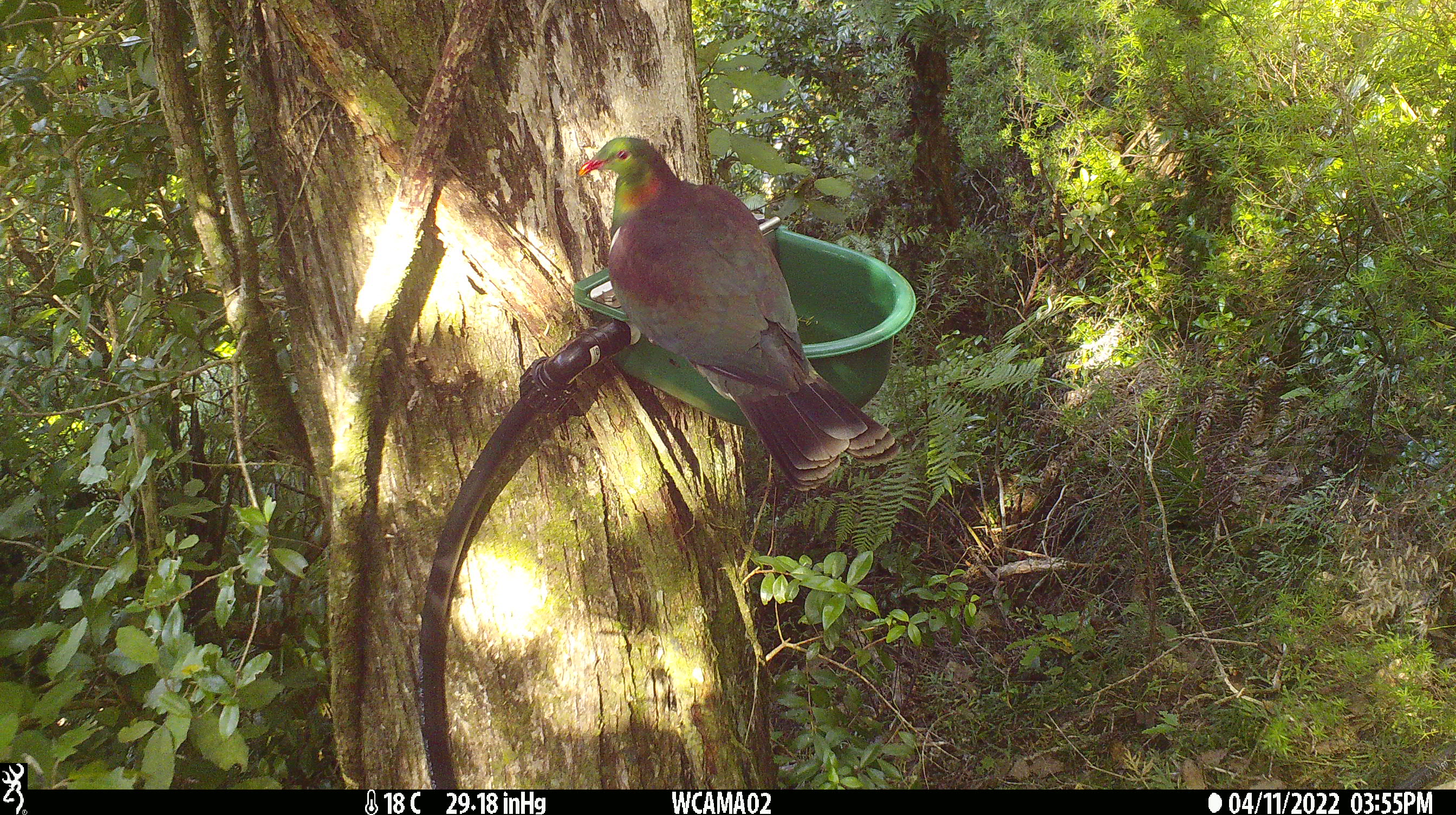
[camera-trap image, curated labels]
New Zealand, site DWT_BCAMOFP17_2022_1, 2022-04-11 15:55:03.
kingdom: Animalia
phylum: Chordata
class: Aves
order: Columbiformes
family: Columbidae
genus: Hemiphaga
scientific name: Hemiphaga novaeseelandiae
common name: new zealand pigeon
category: kereru